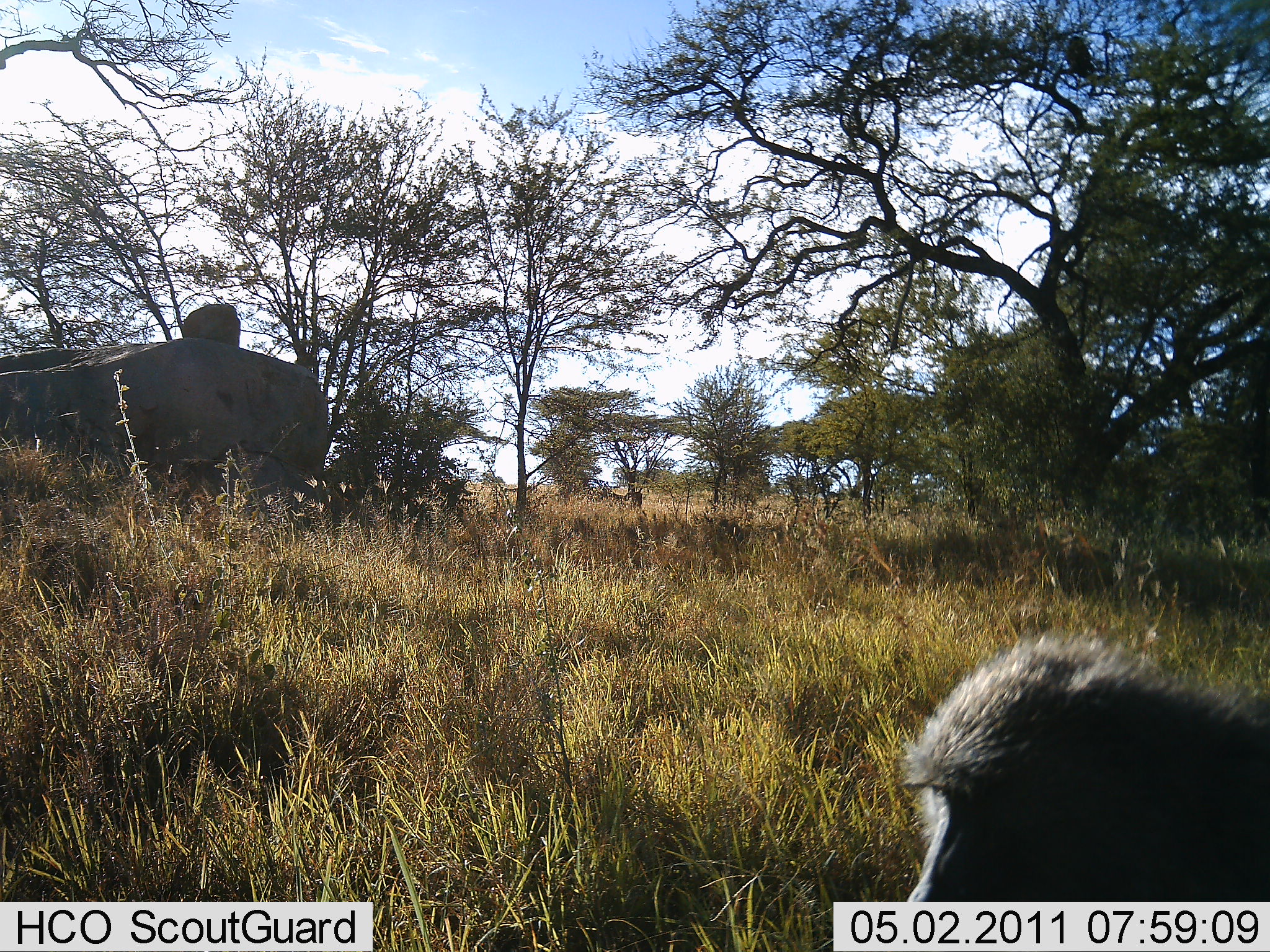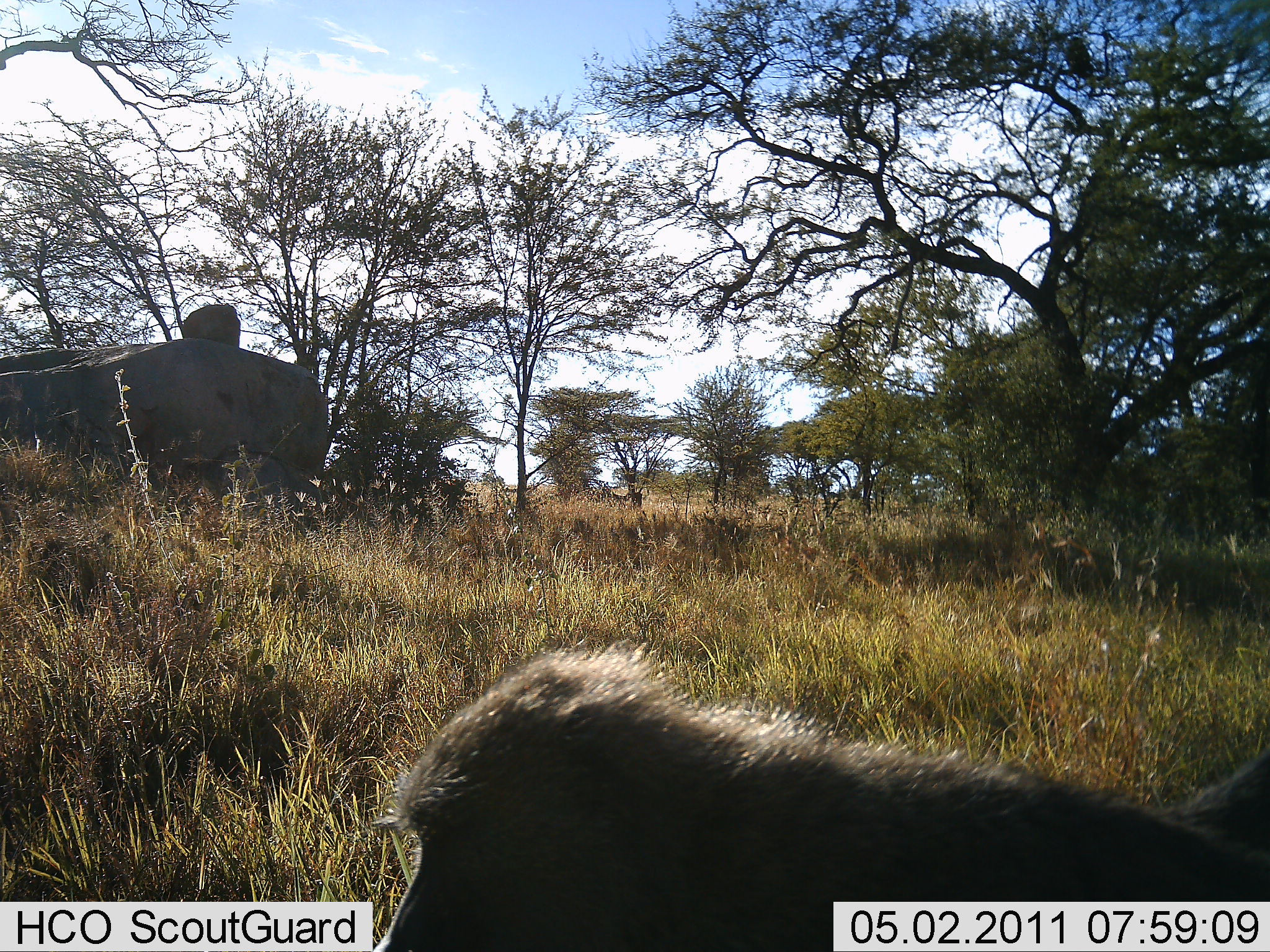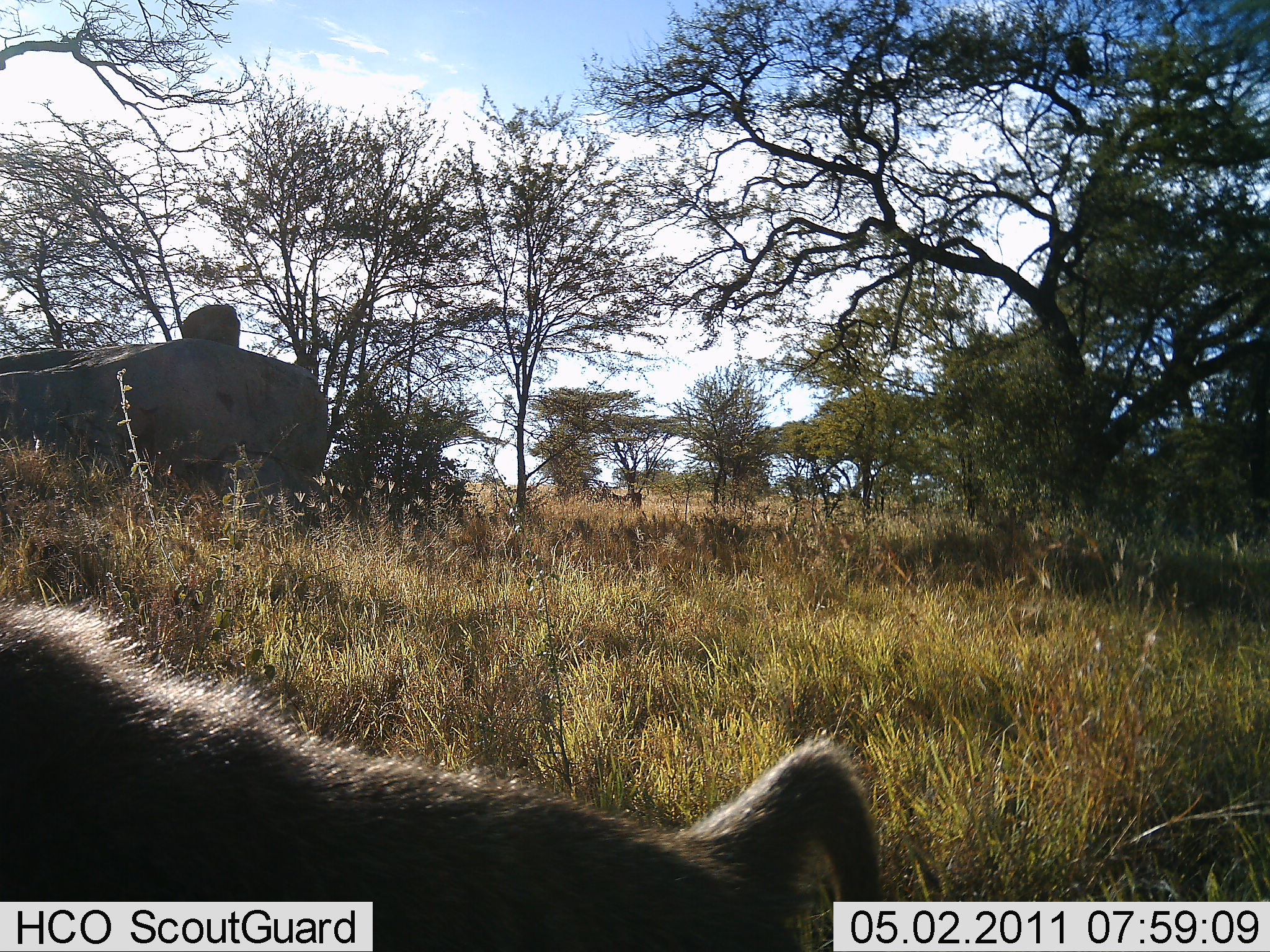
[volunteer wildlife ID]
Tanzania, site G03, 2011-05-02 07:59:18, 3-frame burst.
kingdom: Animalia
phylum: Chordata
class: Mammalia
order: Primates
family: Cercopithecidae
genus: Papio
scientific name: Papio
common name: baboon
Baboon (Papio), count 1. Behavior (volunteer vote fractions): standing 0%, resting 0%, moving 100%, interacting 0%. Young present (vote fraction): 0%. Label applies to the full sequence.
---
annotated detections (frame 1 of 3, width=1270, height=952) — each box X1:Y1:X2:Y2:
animal: 898:631:1270:952